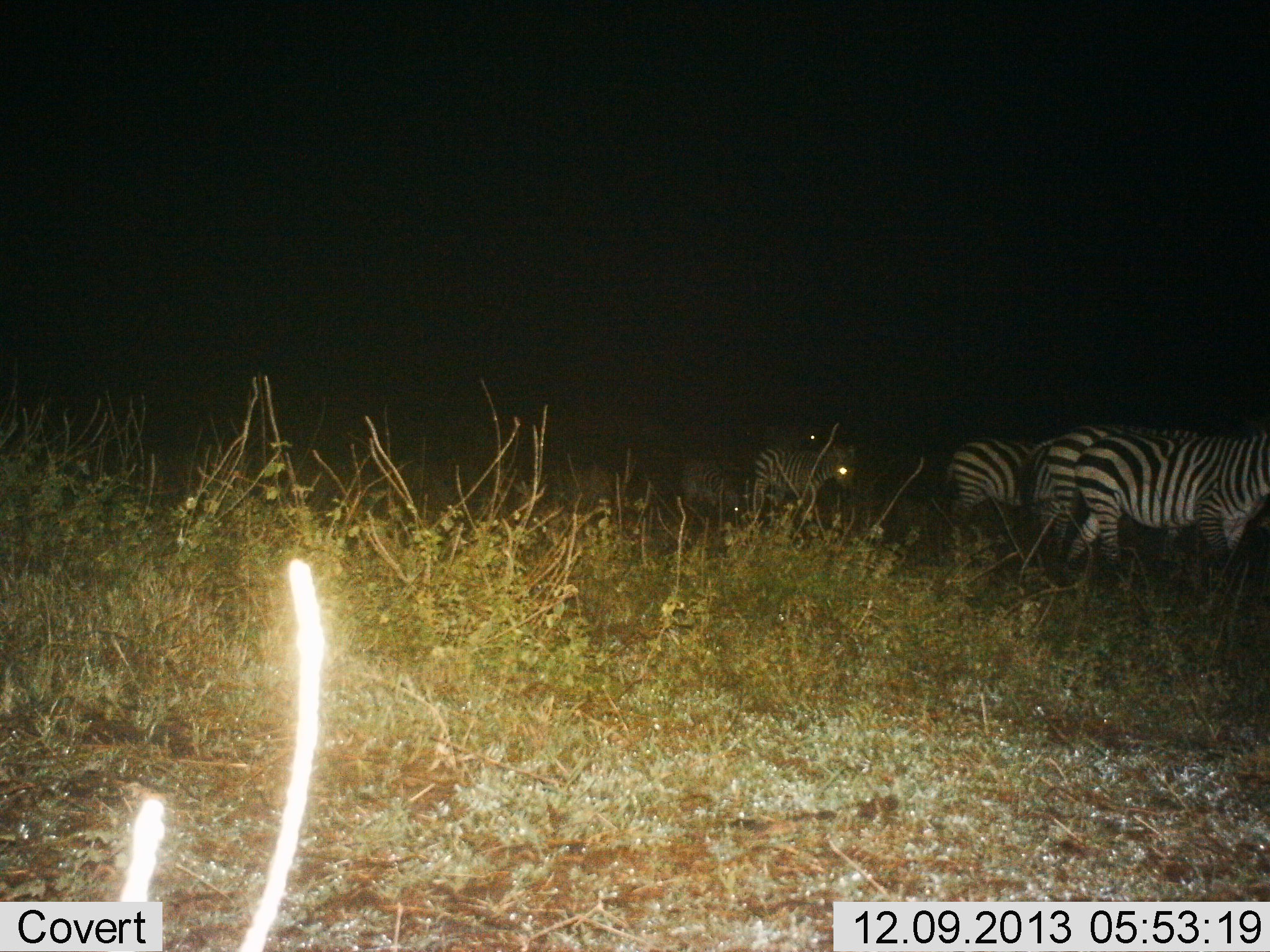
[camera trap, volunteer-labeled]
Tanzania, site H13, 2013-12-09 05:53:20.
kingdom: Animalia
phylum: Chordata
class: Mammalia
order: Perissodactyla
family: Equidae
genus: Equus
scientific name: Equus quagga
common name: plains zebra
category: zebra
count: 5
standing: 44%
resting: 0%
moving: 56%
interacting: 0%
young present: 22%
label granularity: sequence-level